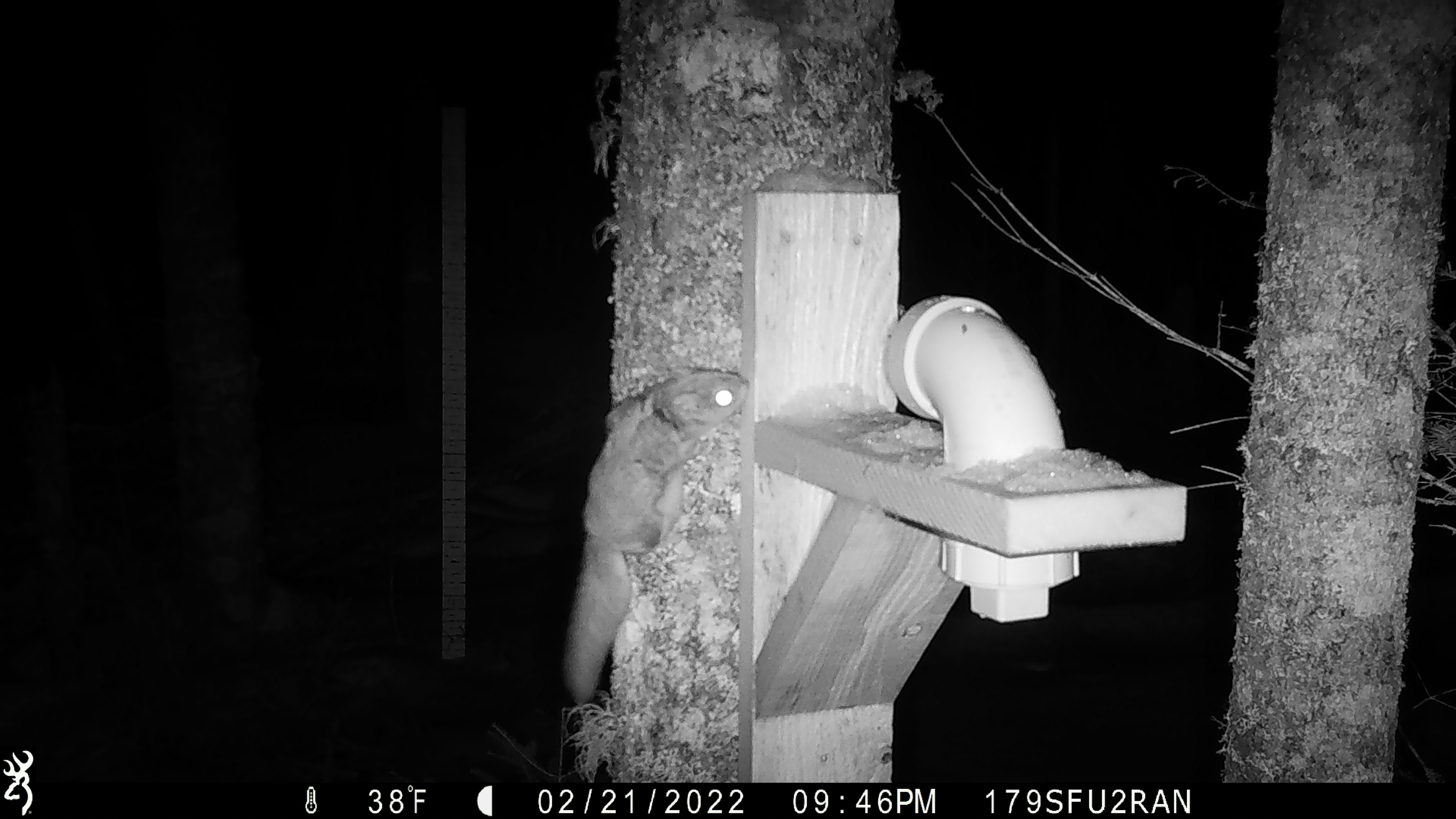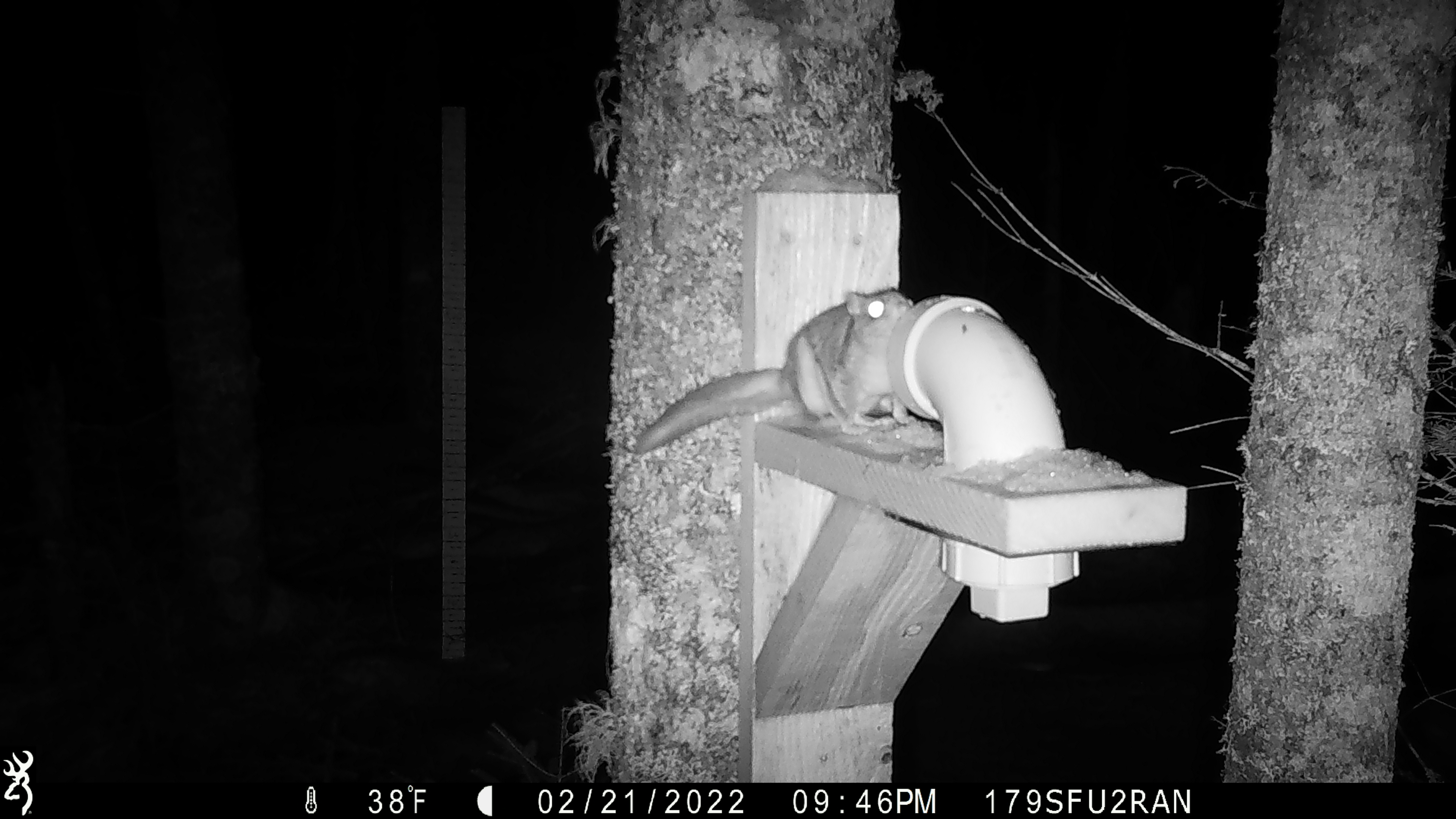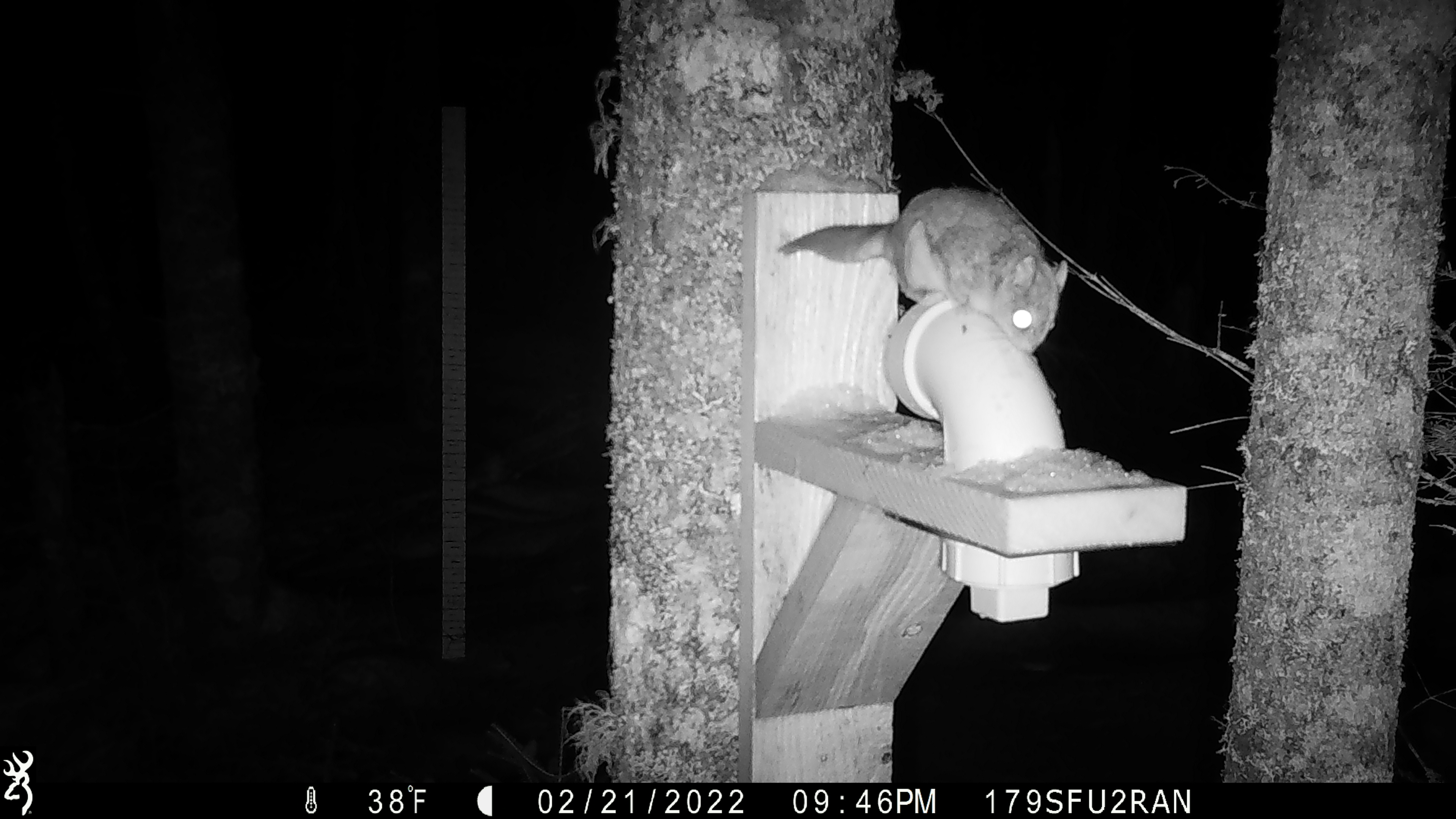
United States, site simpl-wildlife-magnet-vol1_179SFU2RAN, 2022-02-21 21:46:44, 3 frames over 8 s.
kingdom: Animalia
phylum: Chordata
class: Mammalia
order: Rodentia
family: Sciuridae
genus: Glaucomys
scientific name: Glaucomys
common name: flying squirrel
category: flying squirrel sp.